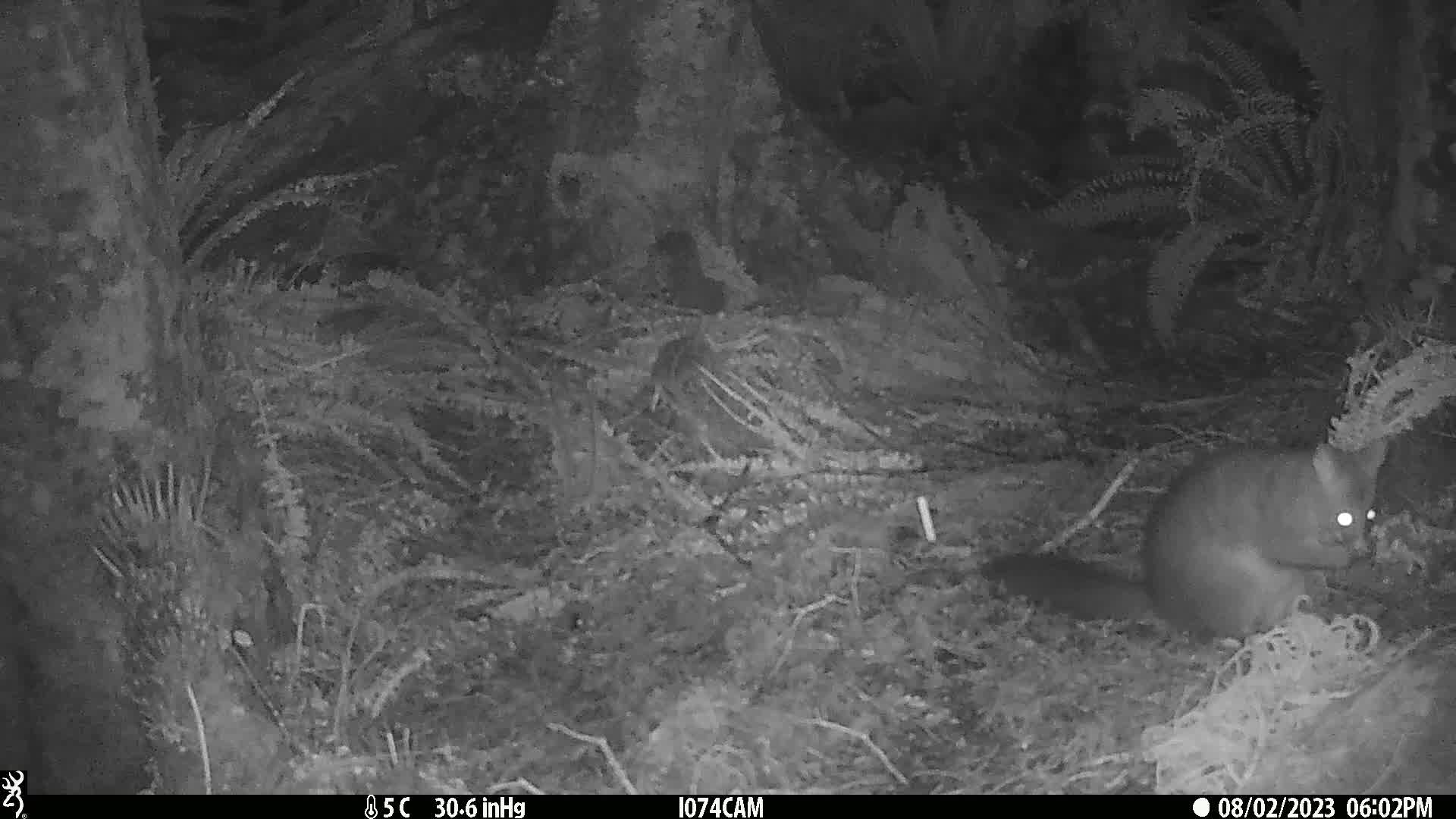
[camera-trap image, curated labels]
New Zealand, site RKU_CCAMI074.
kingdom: Animalia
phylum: Chordata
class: Mammalia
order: Diprotodontia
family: Phalangeridae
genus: Trichosurus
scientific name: Trichosurus vulpecula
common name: common brushtail possum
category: possum